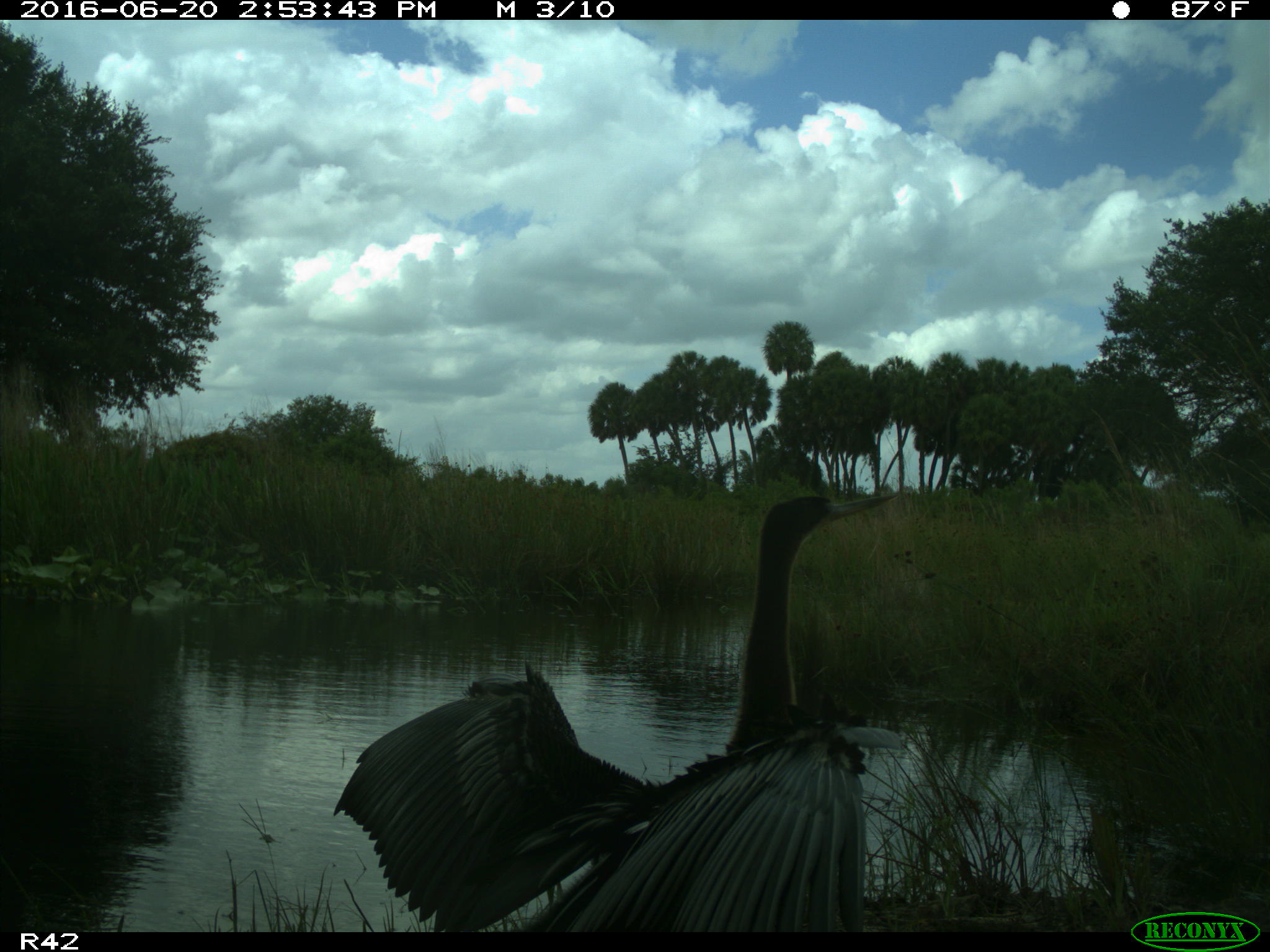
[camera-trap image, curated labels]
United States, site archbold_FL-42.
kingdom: Animalia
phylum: Chordata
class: Aves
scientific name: Aves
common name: birds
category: unidentified bird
Unidentified bird (birds) (Aves).